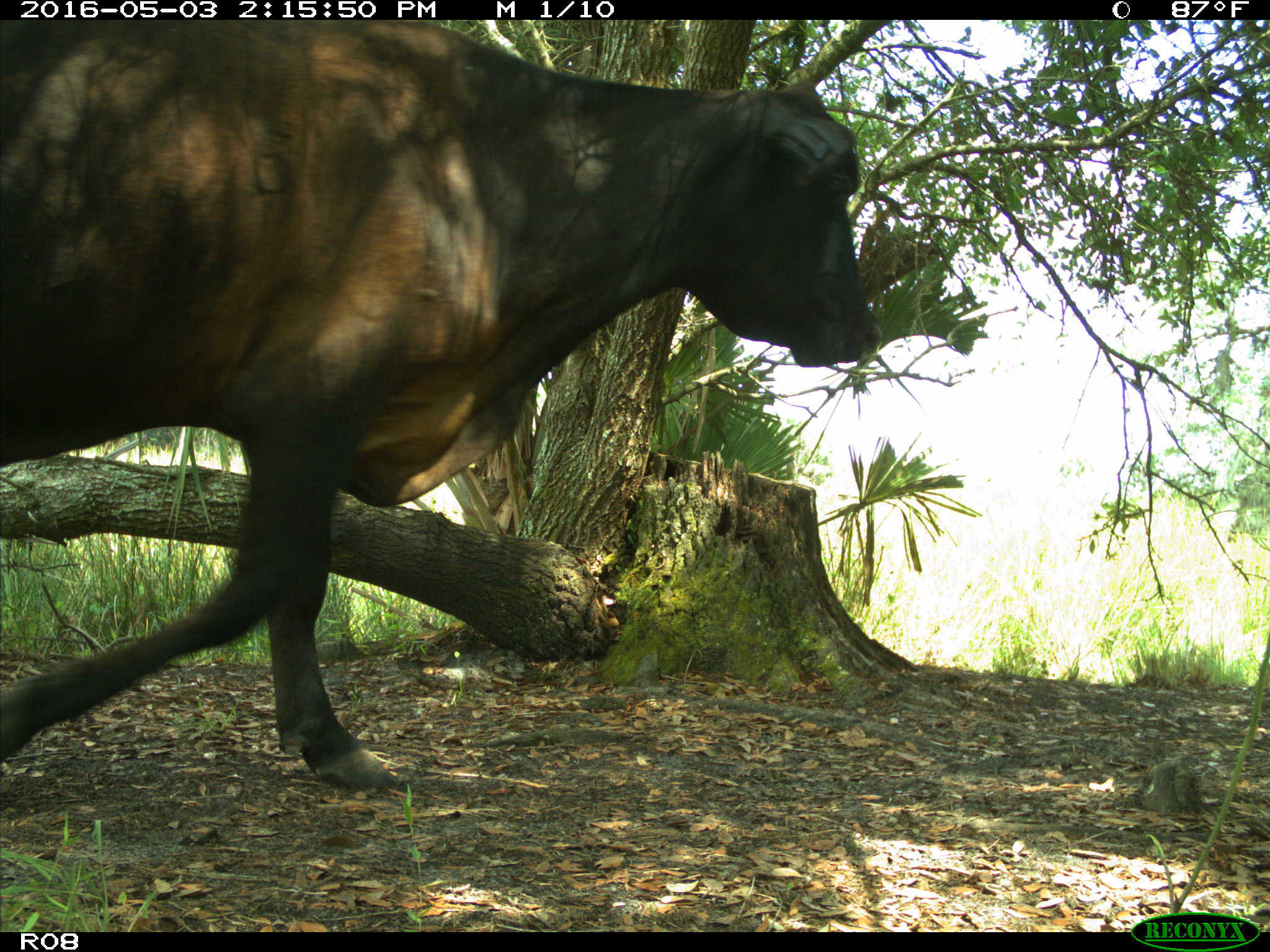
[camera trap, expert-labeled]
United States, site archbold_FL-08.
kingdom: Animalia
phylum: Chordata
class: Mammalia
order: Artiodactyla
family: Bovidae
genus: Bos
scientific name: Bos taurus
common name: domestic cow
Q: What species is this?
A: Bos taurus (domestic cow).